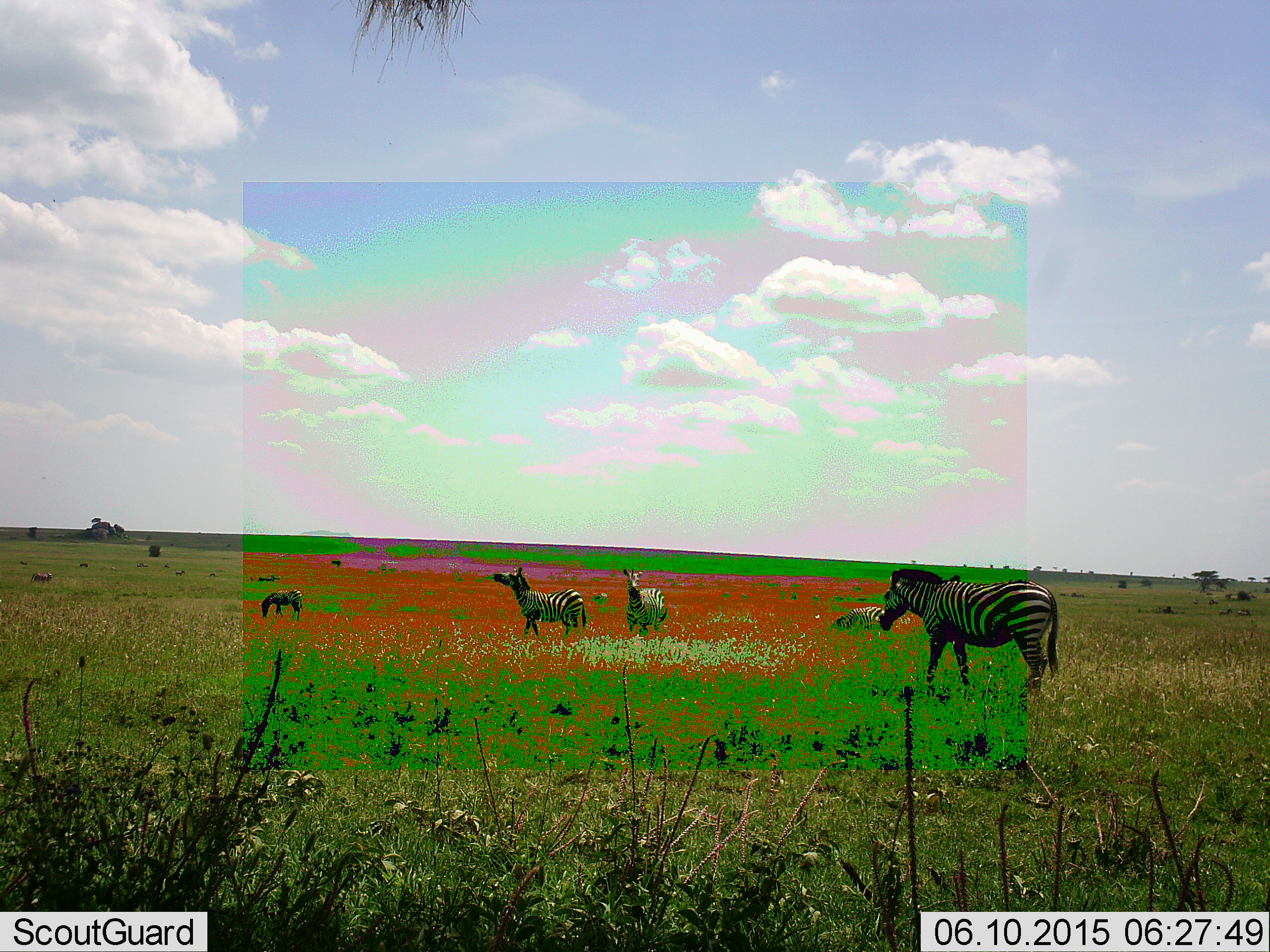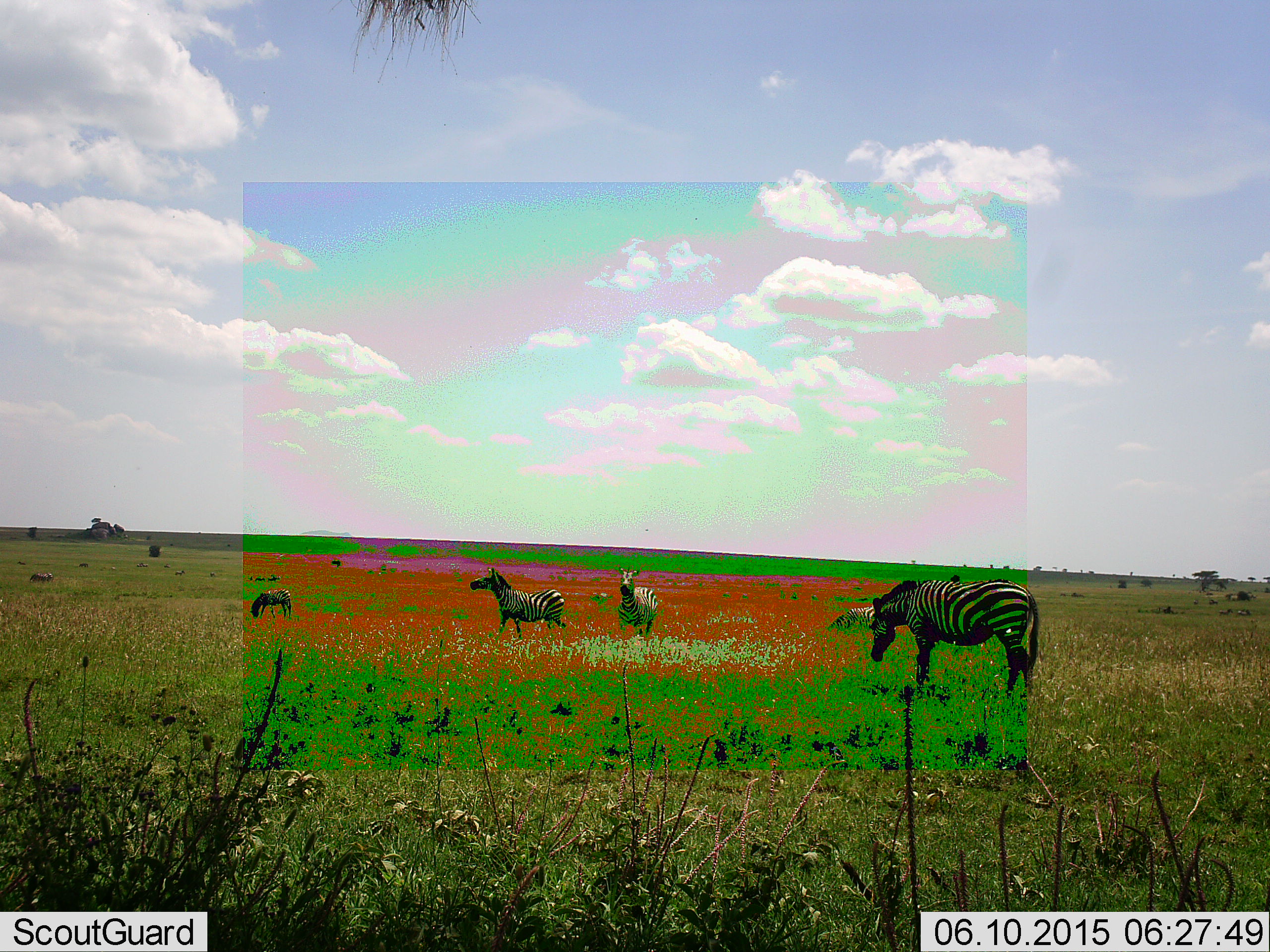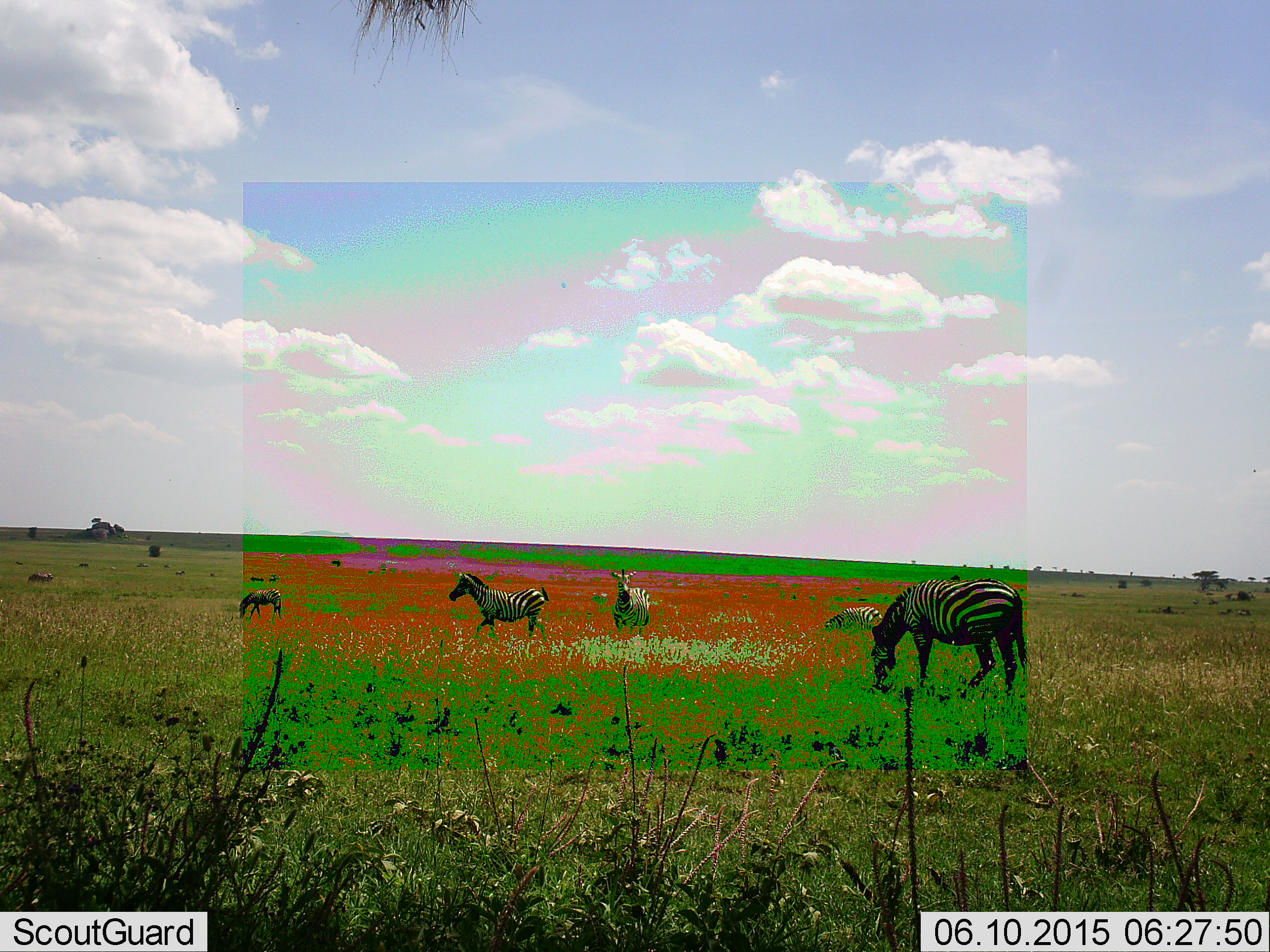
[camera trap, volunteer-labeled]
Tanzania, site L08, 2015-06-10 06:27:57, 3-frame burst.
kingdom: Animalia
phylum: Chordata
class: Mammalia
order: Perissodactyla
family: Equidae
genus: Equus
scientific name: Equus quagga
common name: plains zebra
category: zebra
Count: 4.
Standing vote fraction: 36%.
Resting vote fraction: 18%.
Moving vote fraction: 82%.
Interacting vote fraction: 0%.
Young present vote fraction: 0%.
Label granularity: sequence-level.